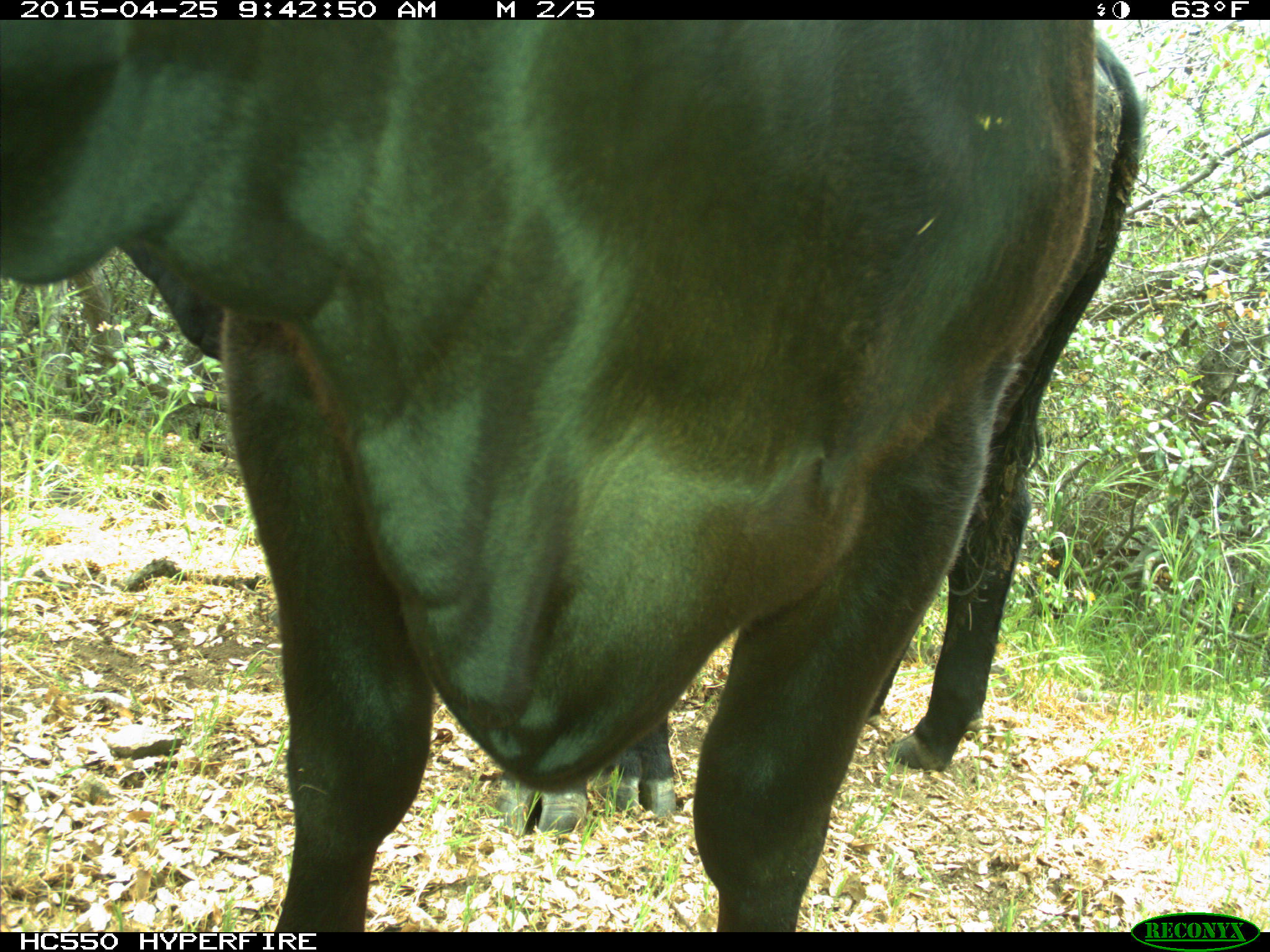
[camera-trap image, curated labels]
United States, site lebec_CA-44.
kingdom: Animalia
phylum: Chordata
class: Mammalia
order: Artiodactyla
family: Suidae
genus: Sus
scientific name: Sus scrofa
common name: wild boar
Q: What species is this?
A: Sus scrofa (wild boar).